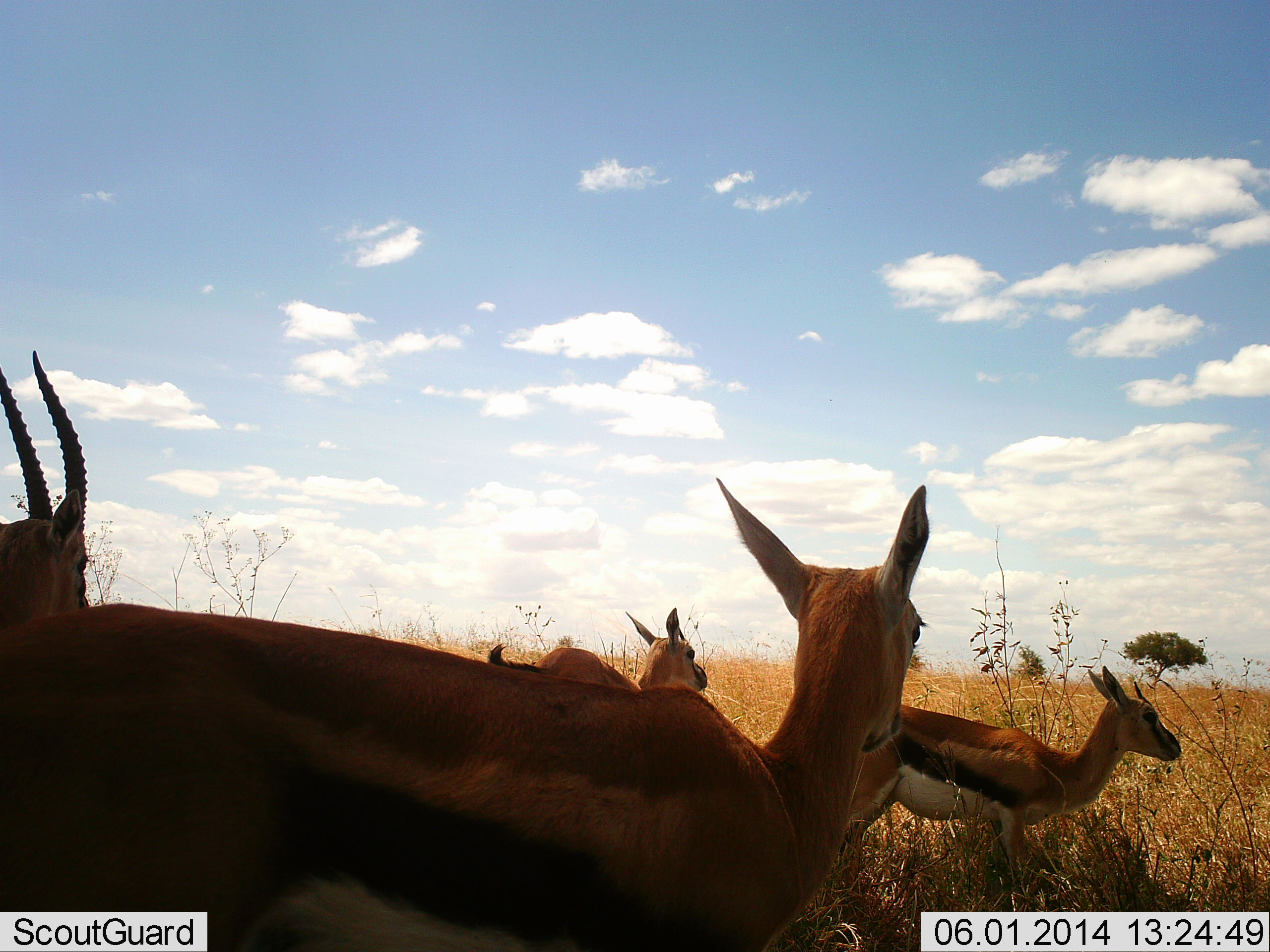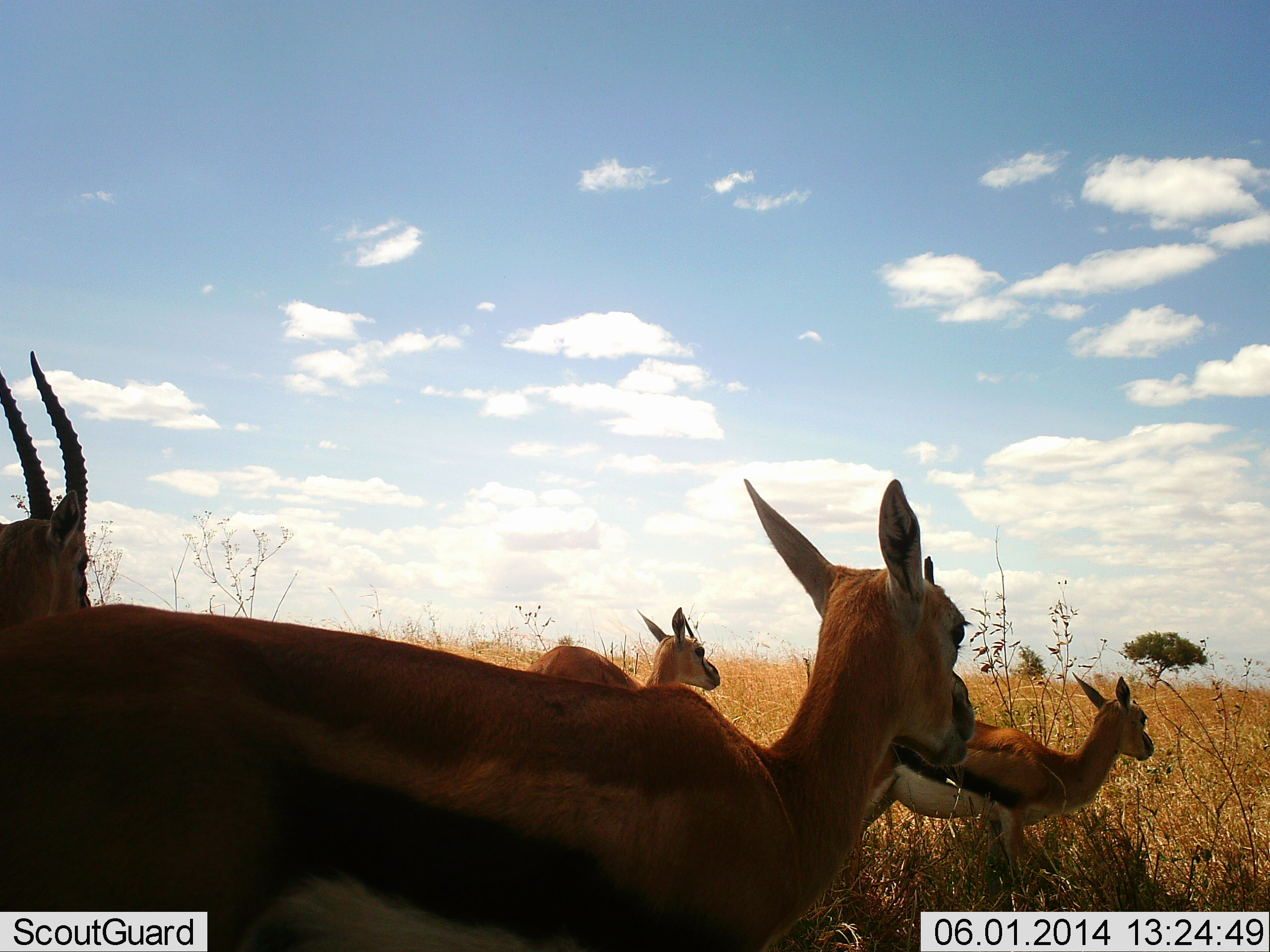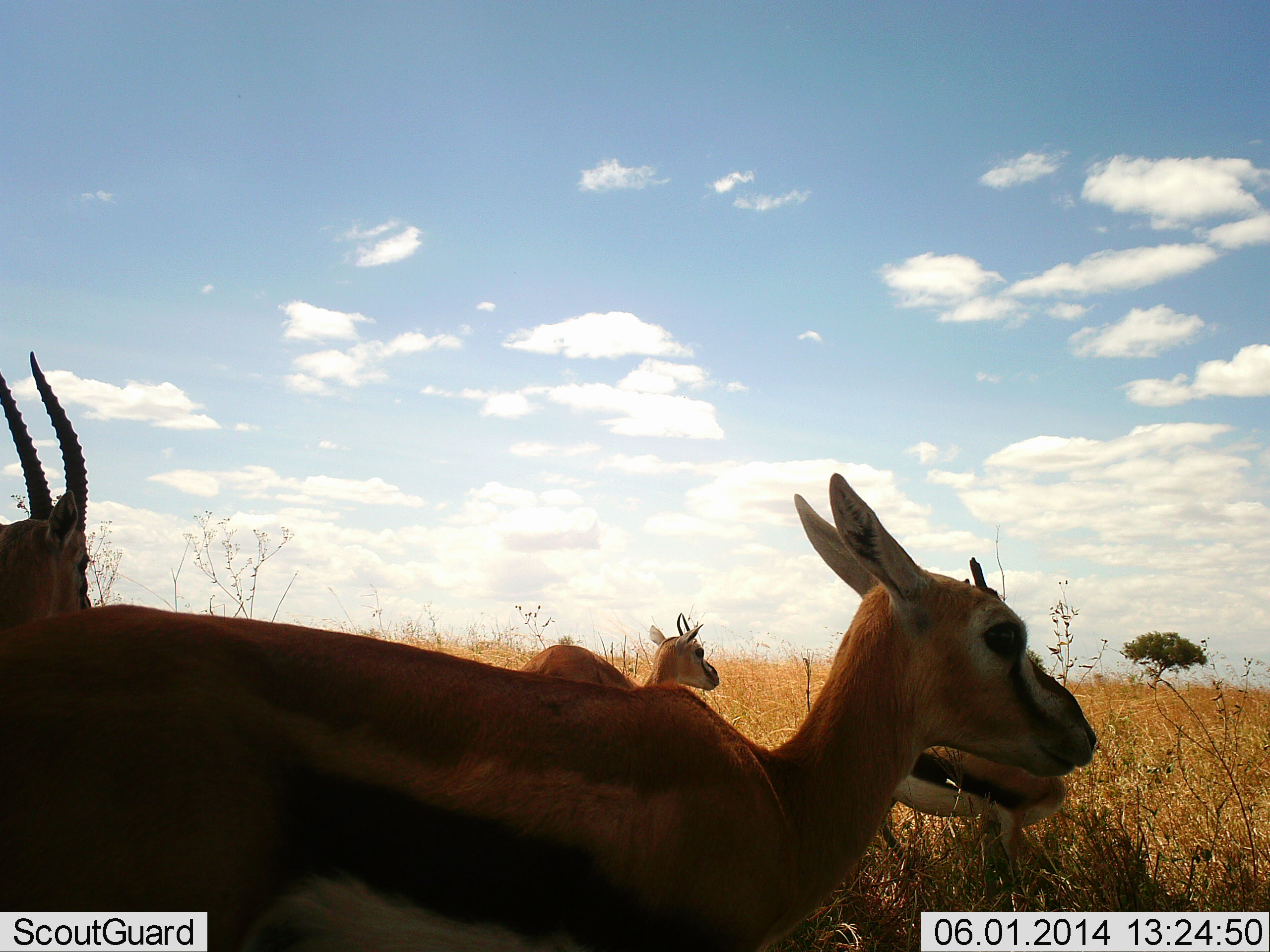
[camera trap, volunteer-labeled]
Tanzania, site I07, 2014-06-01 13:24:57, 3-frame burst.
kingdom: Animalia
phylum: Chordata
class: Mammalia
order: Artiodactyla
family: Bovidae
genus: Eudorcas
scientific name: Eudorcas thomsonii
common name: thomson's gazelle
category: gazellethomsons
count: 4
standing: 70%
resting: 10%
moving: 30%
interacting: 0%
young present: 0%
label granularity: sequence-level